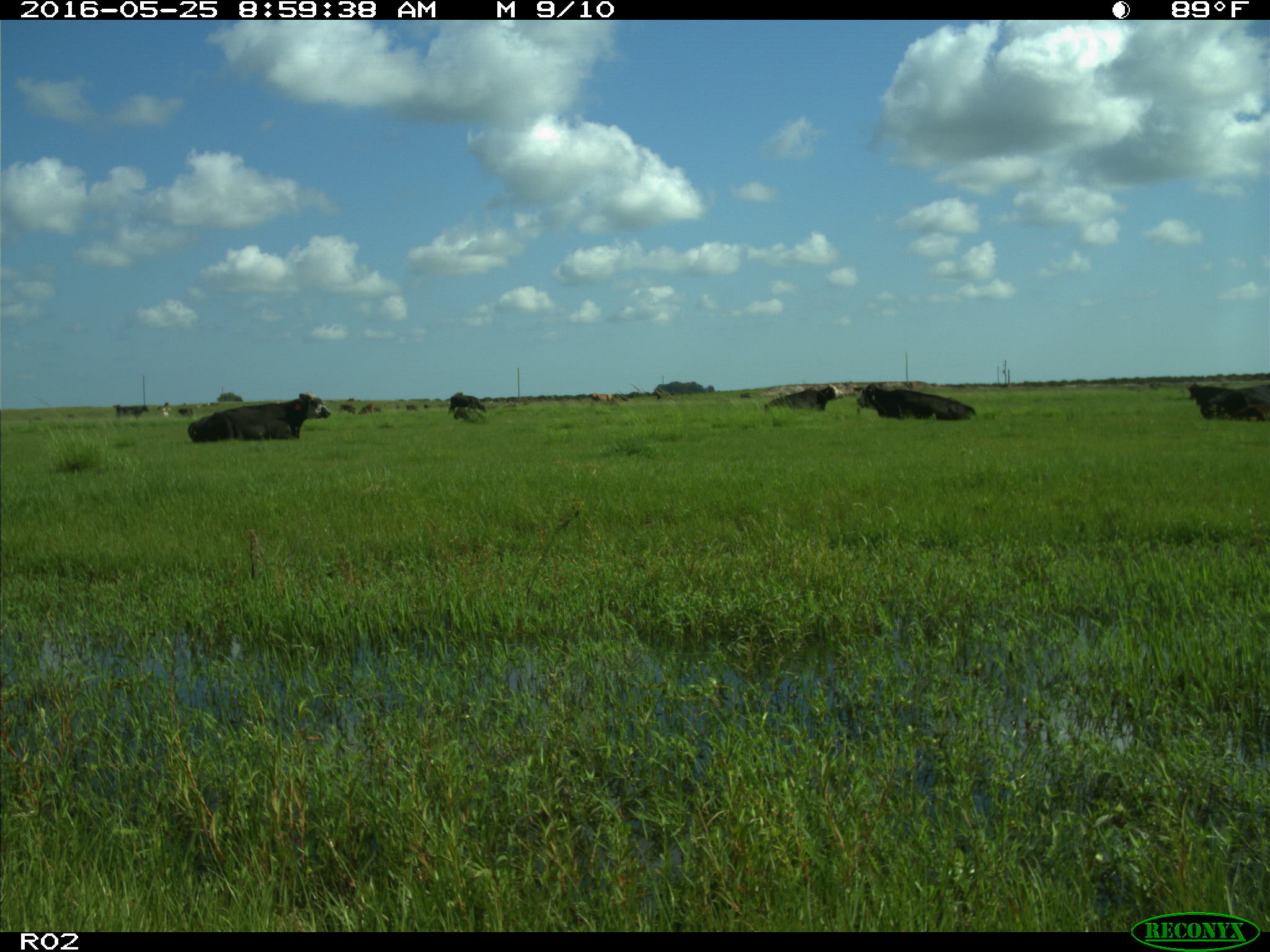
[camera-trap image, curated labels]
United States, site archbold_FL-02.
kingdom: Animalia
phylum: Chordata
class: Mammalia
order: Artiodactyla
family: Bovidae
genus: Bos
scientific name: Bos taurus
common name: domestic cow